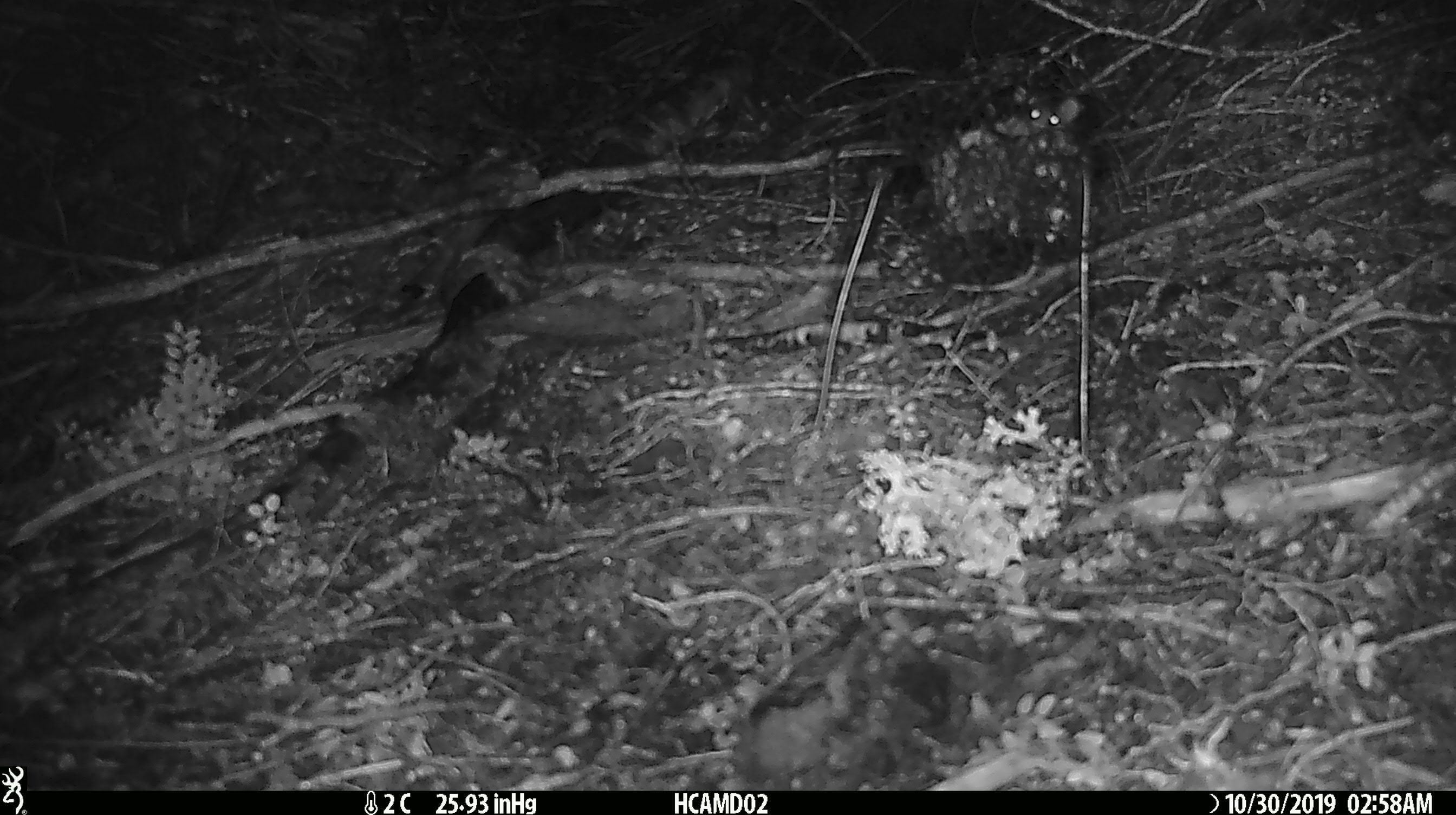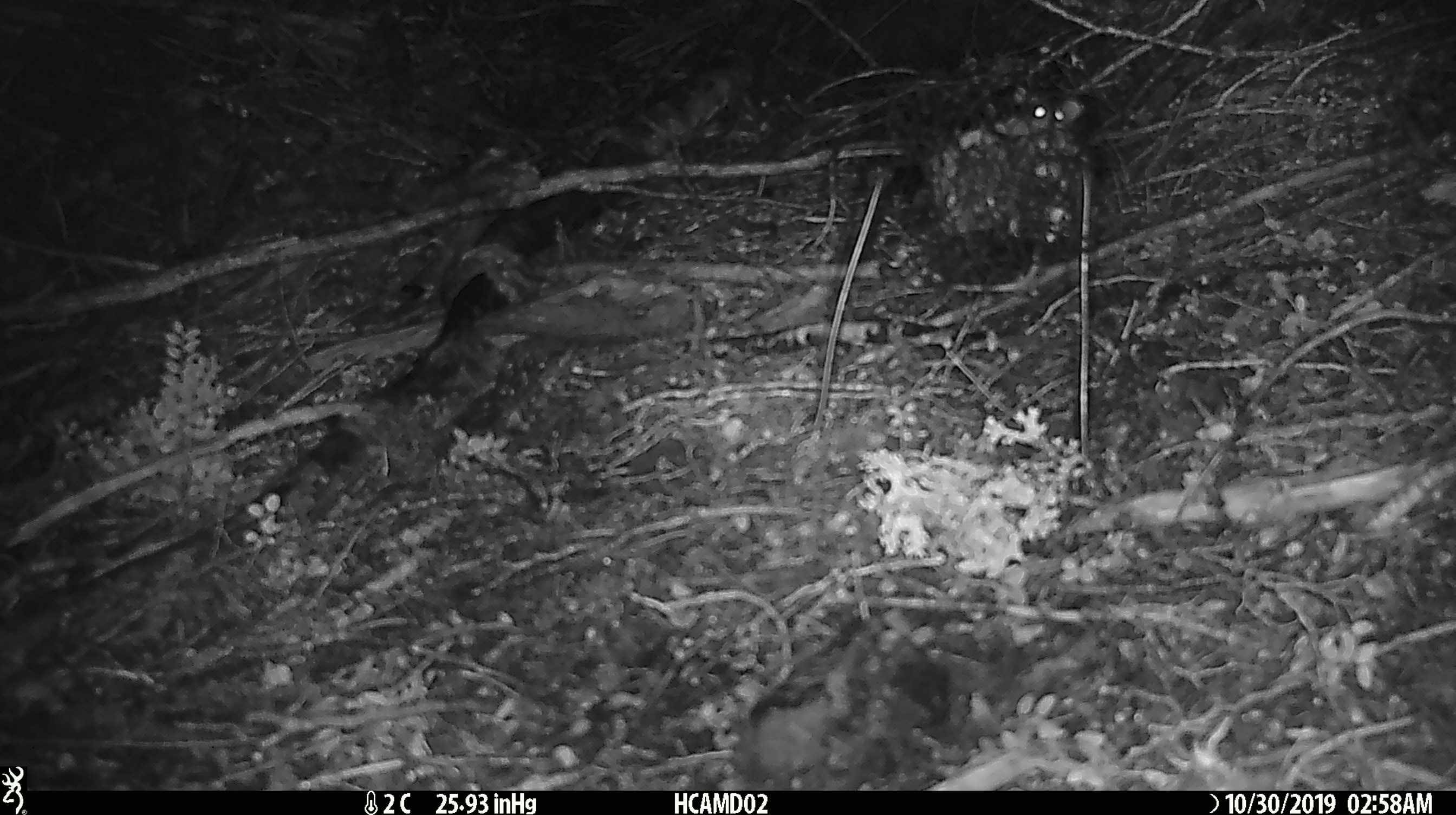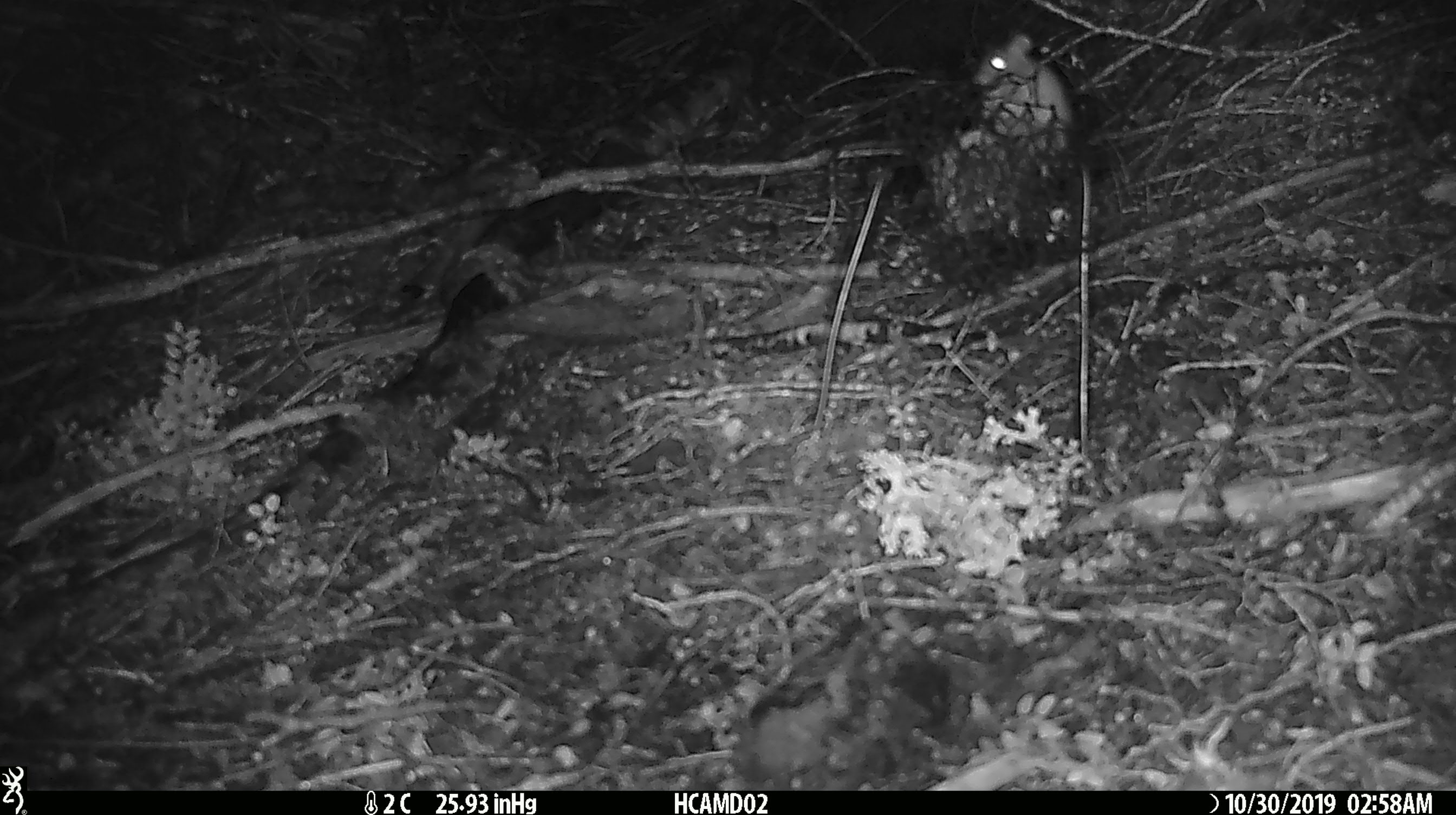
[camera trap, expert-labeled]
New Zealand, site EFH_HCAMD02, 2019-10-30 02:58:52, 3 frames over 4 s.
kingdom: Animalia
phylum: Chordata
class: Mammalia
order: Rodentia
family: Muridae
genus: Mus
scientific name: Mus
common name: mouse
Mouse (Mus).